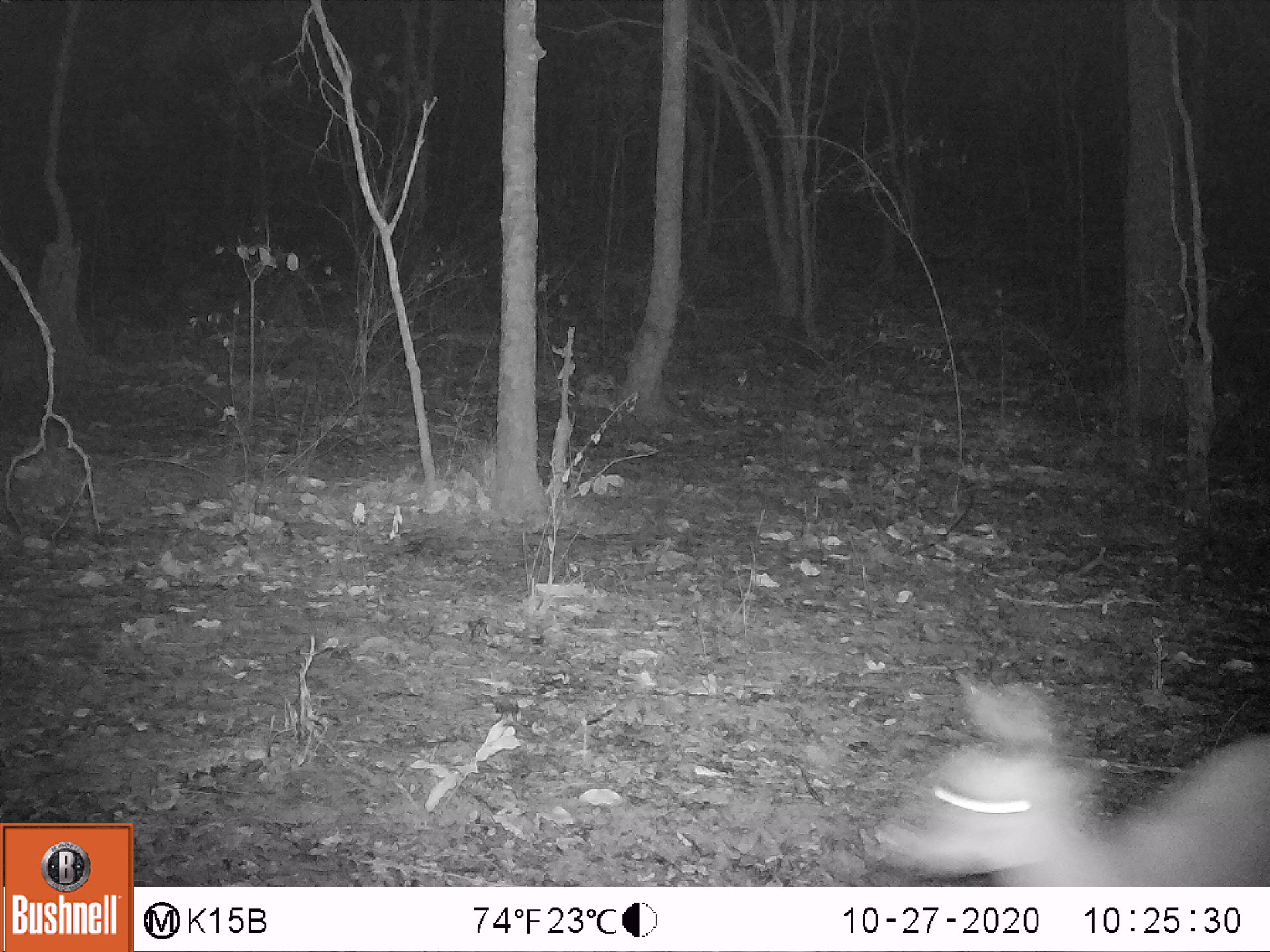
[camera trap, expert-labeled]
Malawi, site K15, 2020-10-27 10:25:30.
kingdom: Animalia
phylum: Chordata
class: Mammalia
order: Artiodactyla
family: Bovidae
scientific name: Antilopinae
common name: small antelope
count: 1